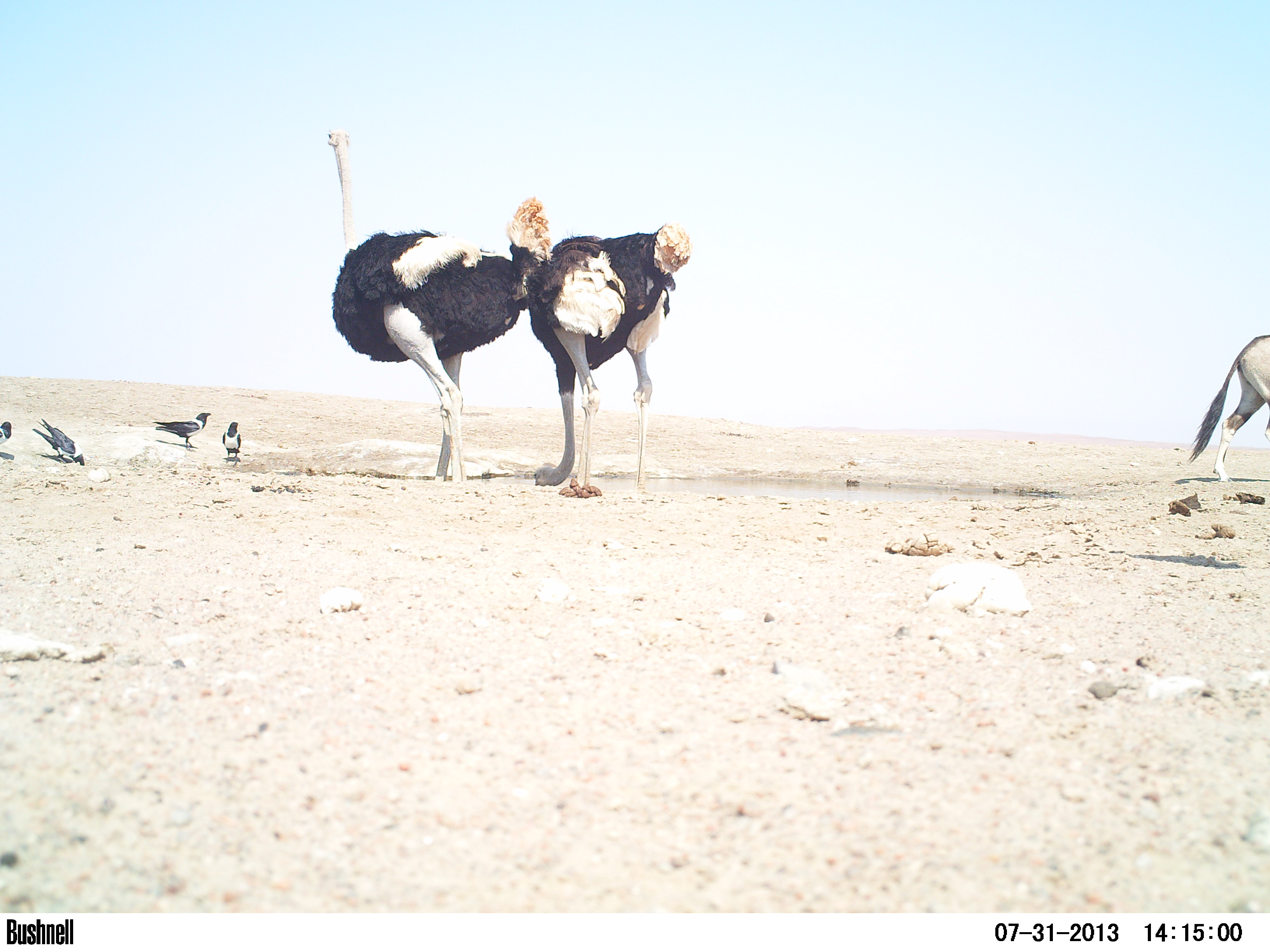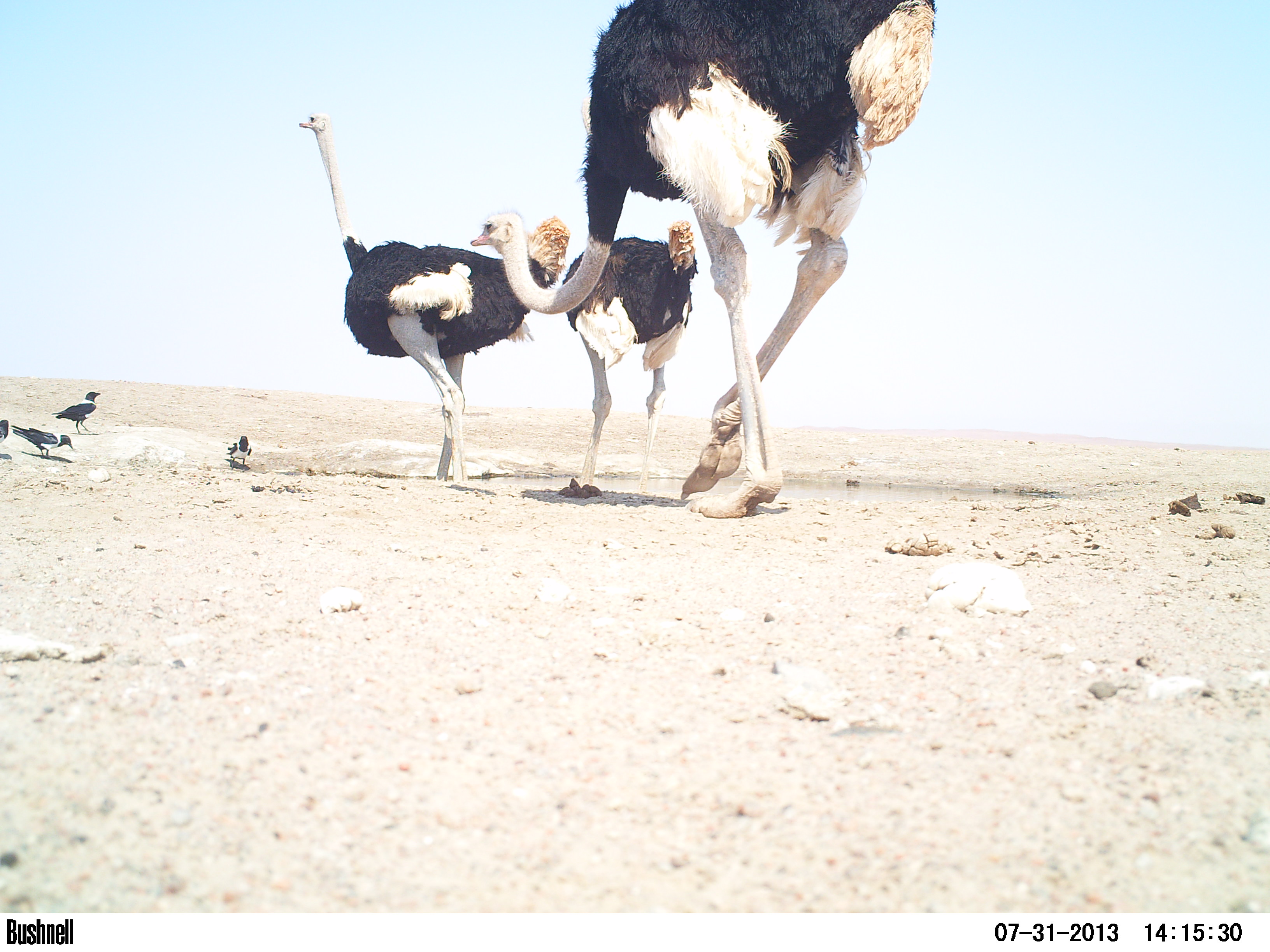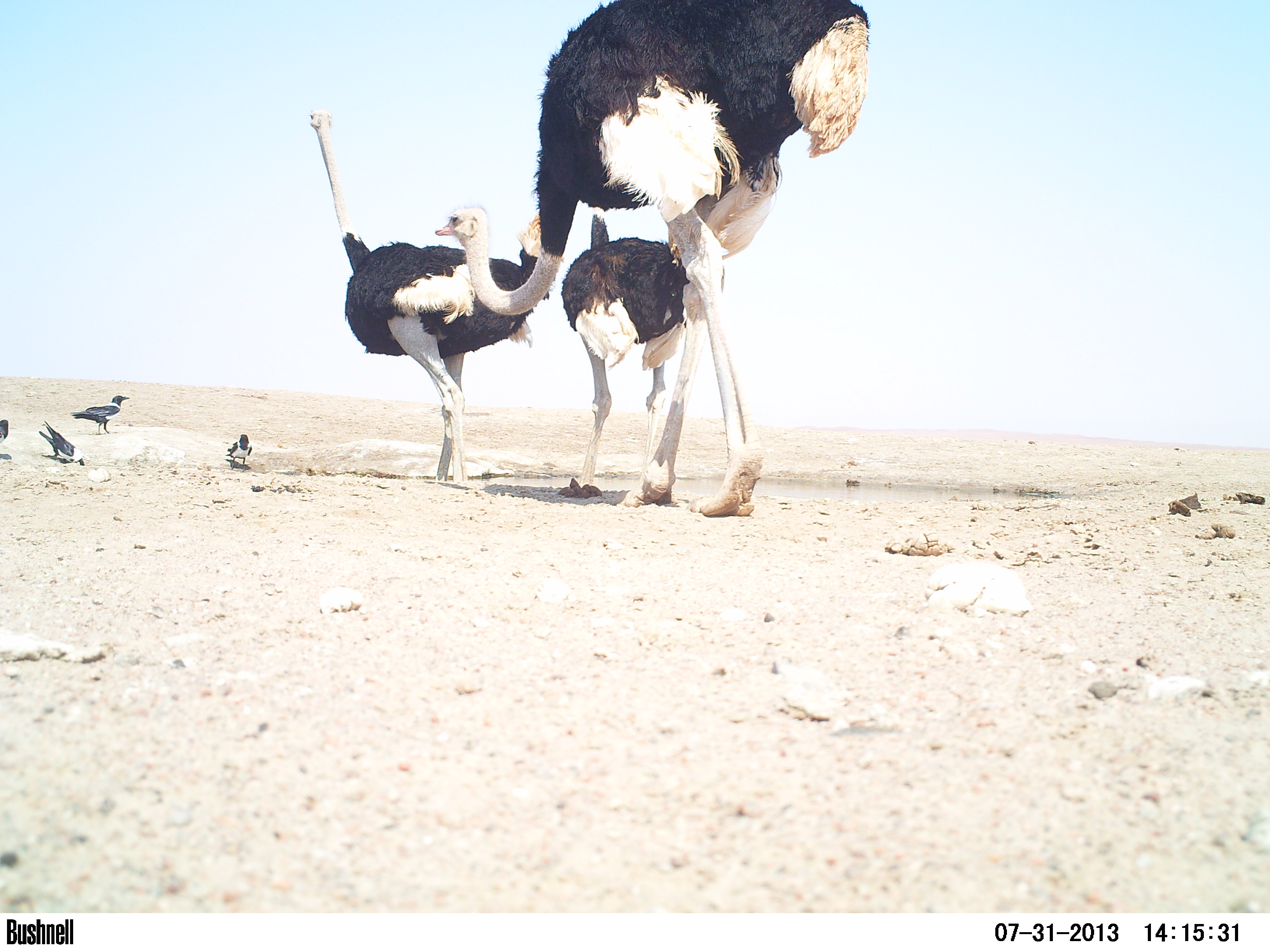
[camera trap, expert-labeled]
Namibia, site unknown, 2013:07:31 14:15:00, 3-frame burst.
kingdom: Animalia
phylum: Chordata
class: Aves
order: Struthioniformes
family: Struthionidae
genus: Struthio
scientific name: Struthio camelus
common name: common ostrich